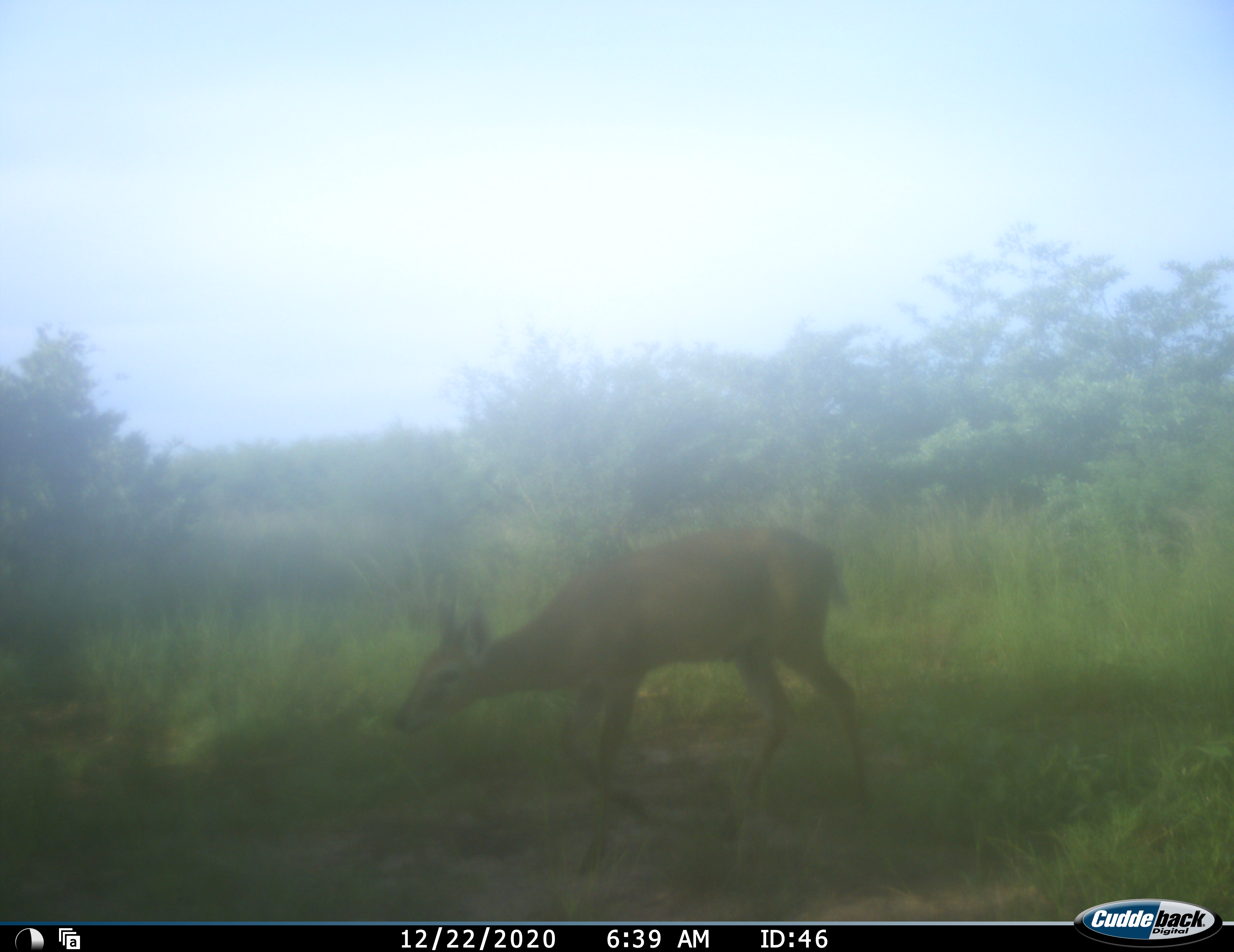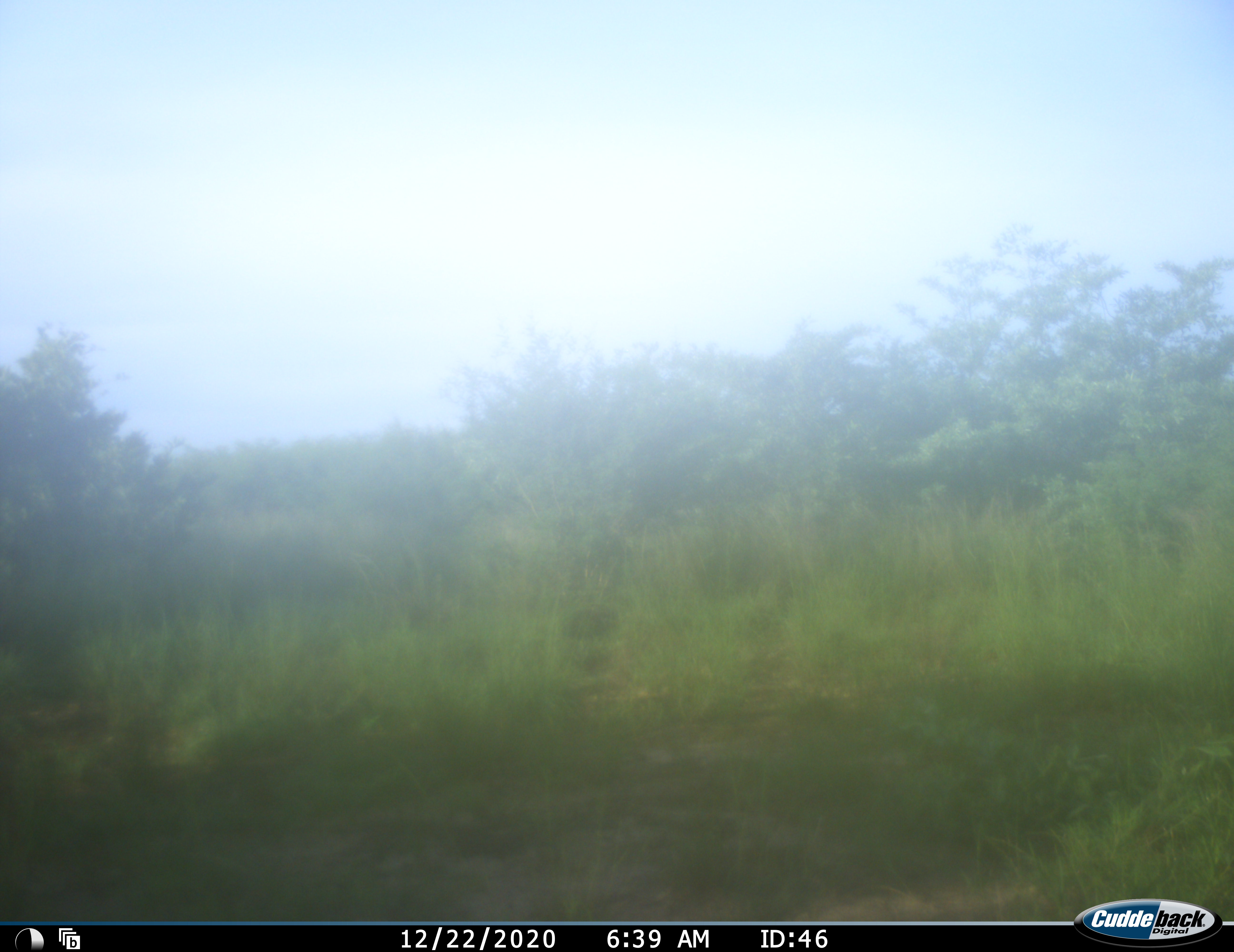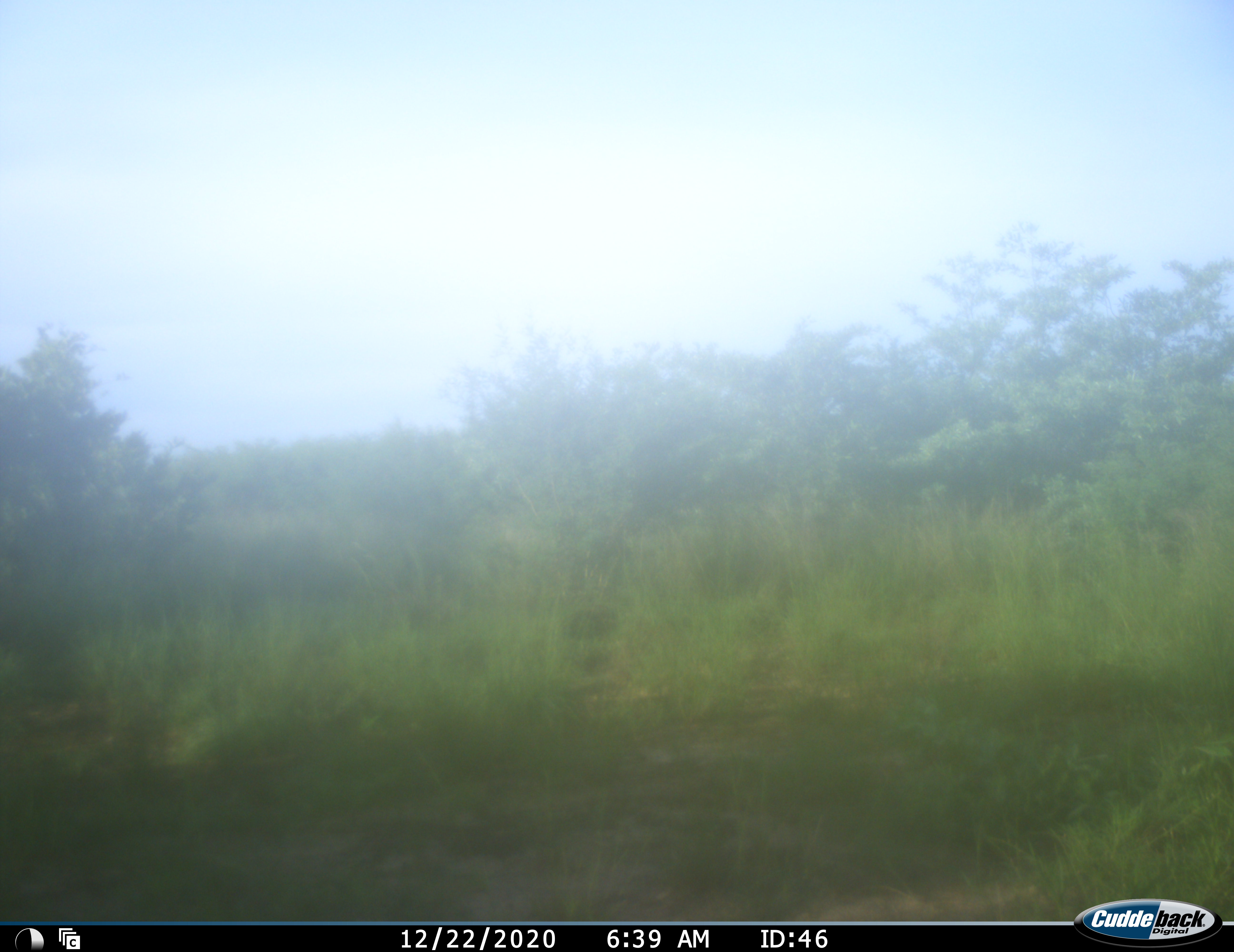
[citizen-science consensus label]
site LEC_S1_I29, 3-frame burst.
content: unidentified animal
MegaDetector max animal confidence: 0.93